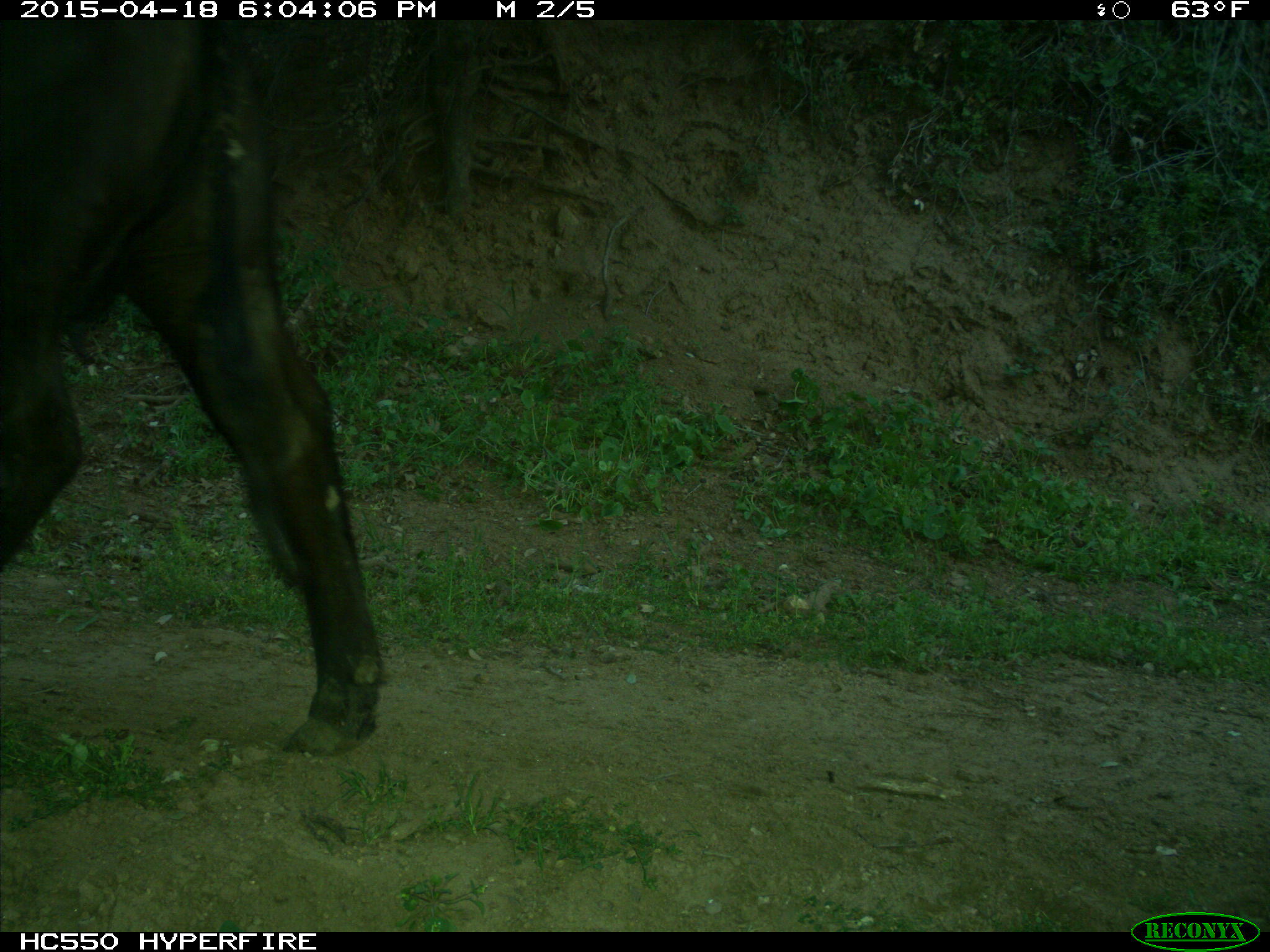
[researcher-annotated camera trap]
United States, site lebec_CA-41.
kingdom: Animalia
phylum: Chordata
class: Mammalia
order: Artiodactyla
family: Bovidae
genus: Bos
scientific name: Bos taurus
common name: domestic cow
Bos taurus (domestic cow).